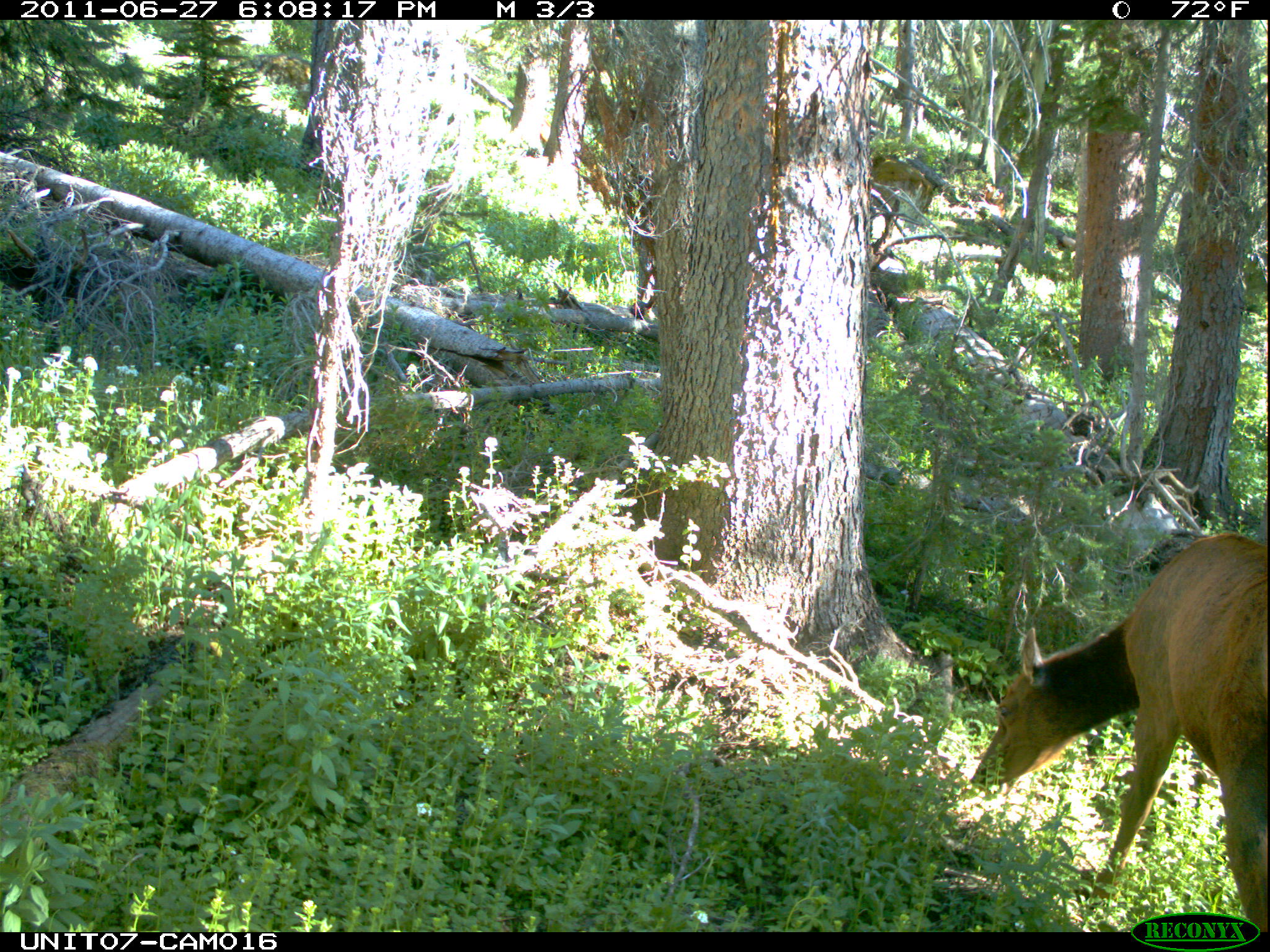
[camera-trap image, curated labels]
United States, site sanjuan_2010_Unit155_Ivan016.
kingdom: Animalia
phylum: Chordata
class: Mammalia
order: Artiodactyla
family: Cervidae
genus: Cervus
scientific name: Cervus elaphus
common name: red deer